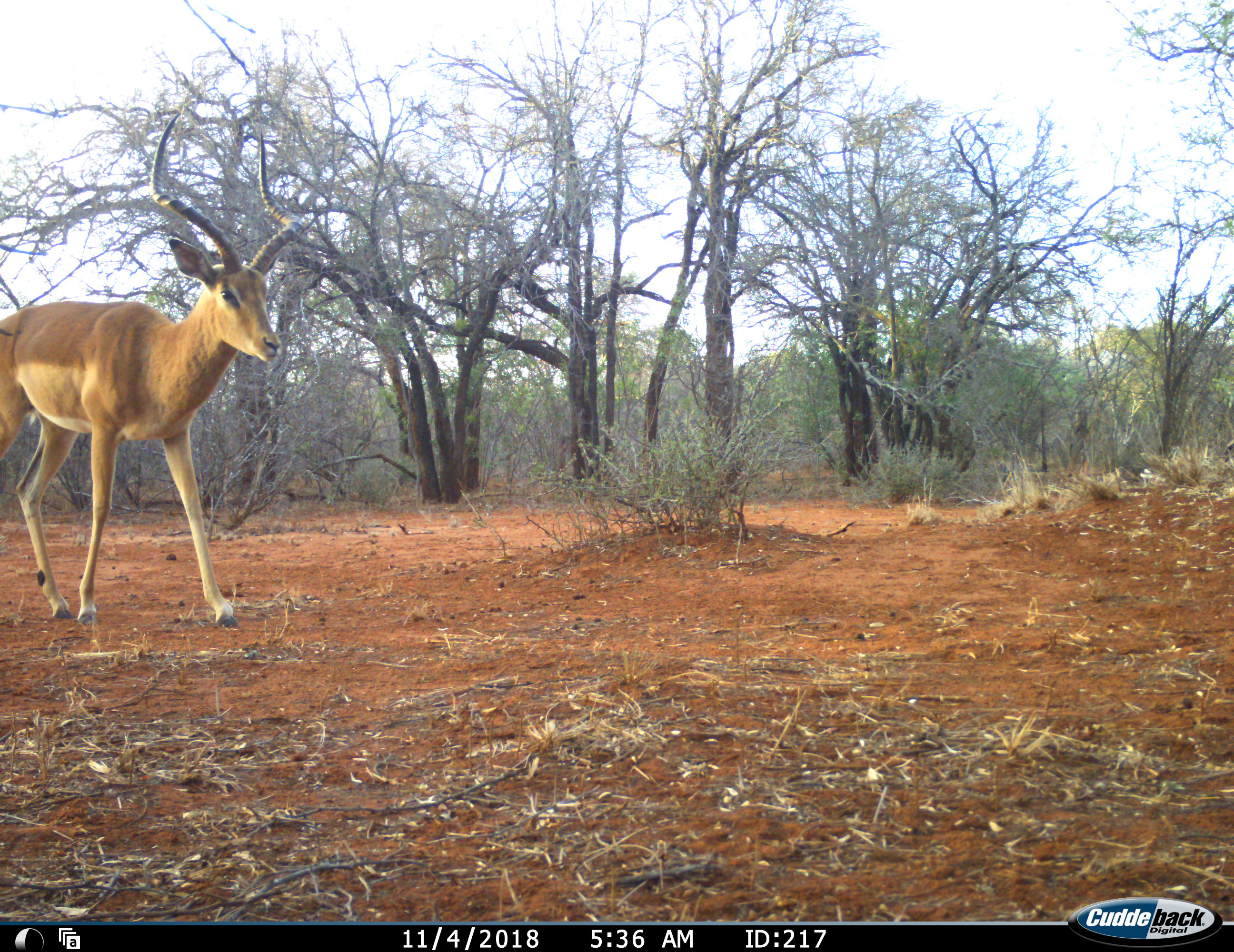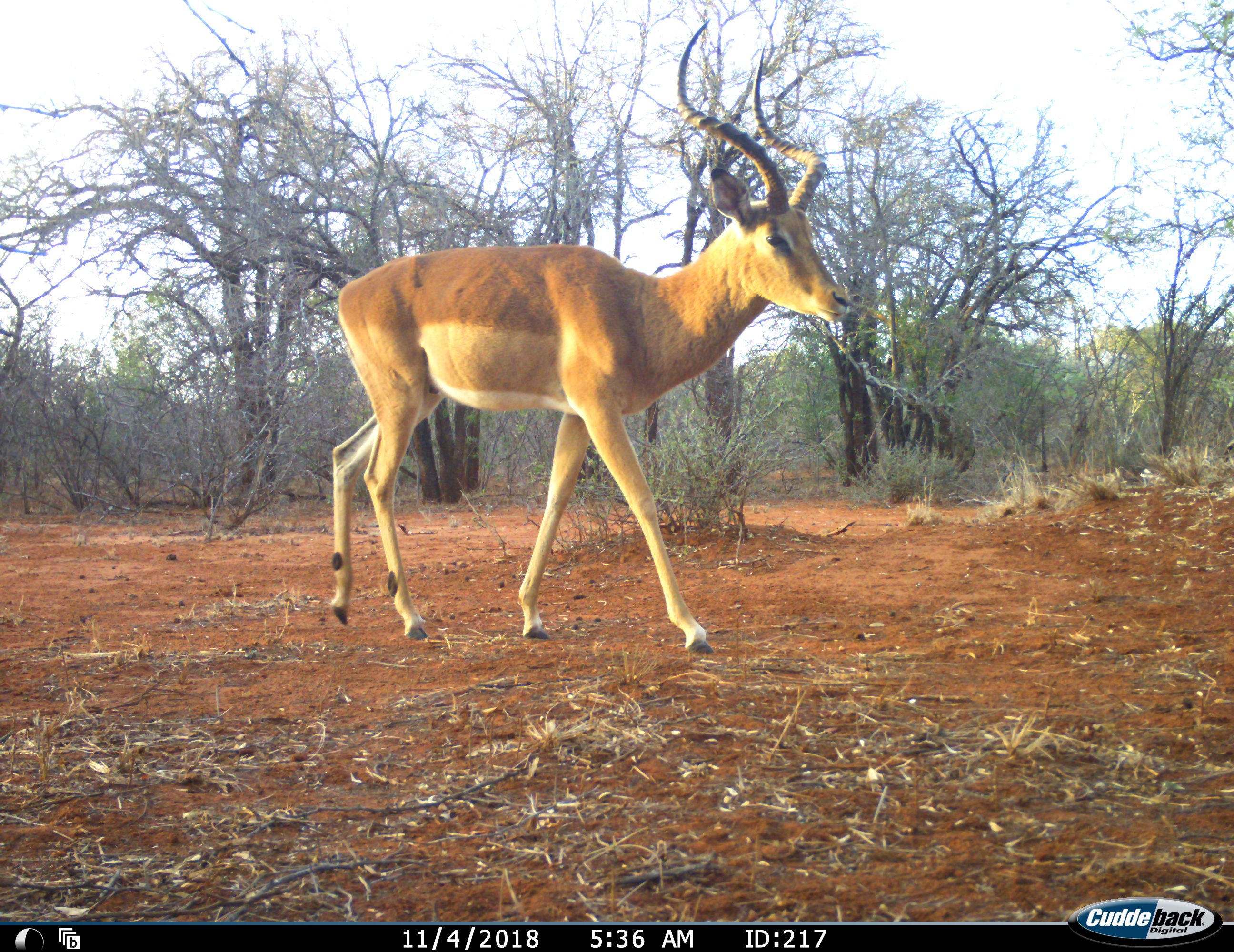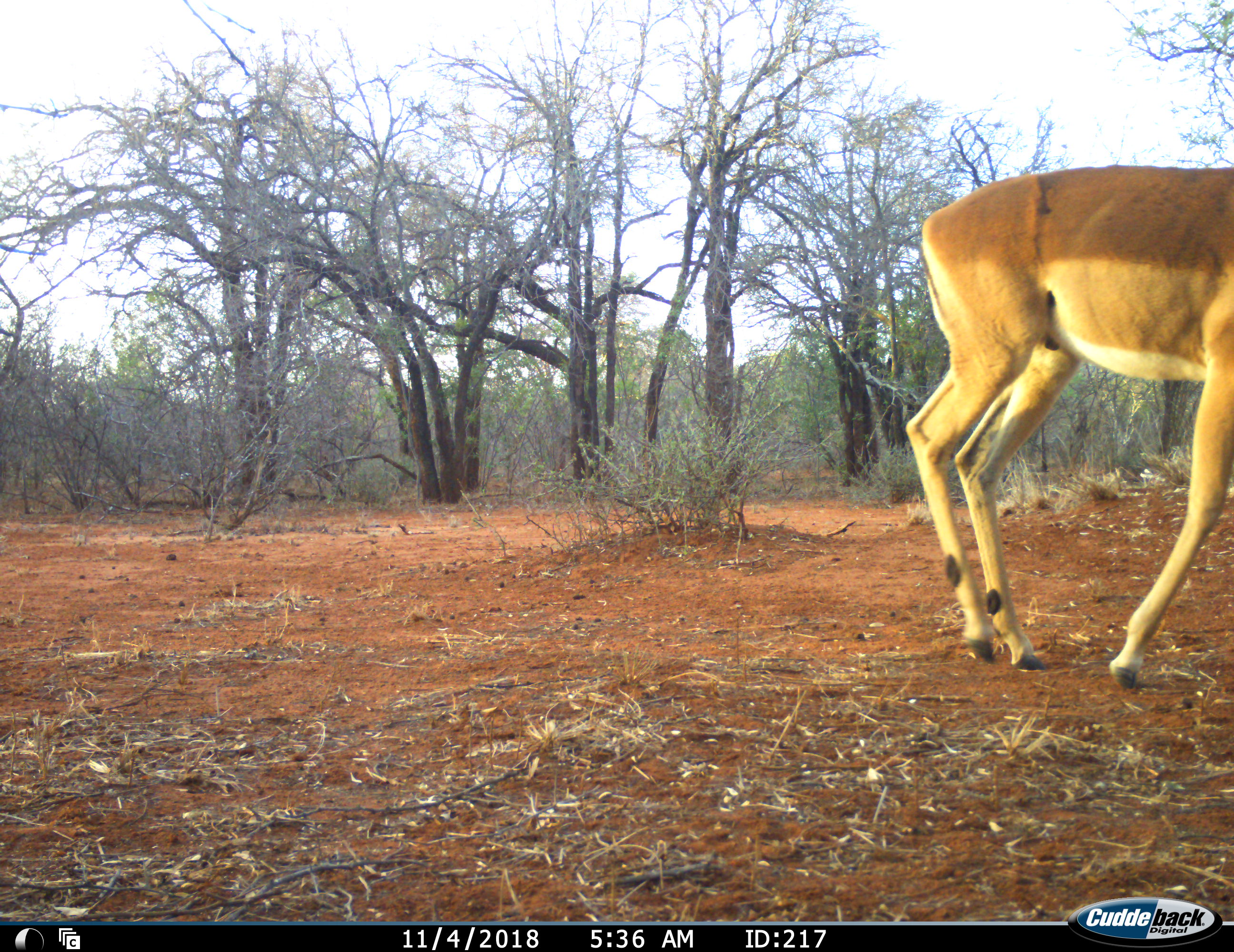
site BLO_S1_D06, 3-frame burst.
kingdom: Animalia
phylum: Chordata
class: Mammalia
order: Artiodactyla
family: Bovidae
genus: Aepyceros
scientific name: Aepyceros melampus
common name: impala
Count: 1.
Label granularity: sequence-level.